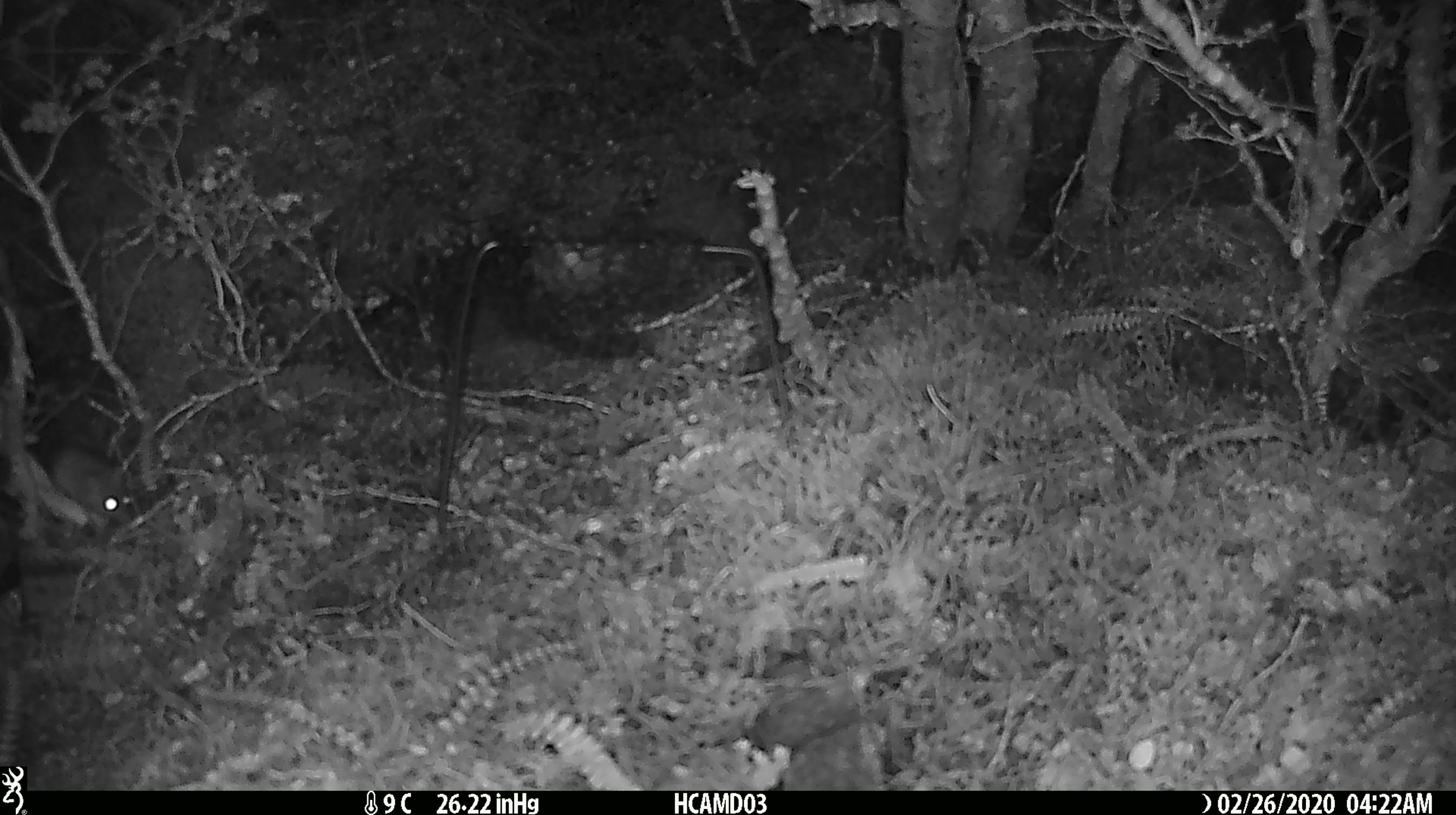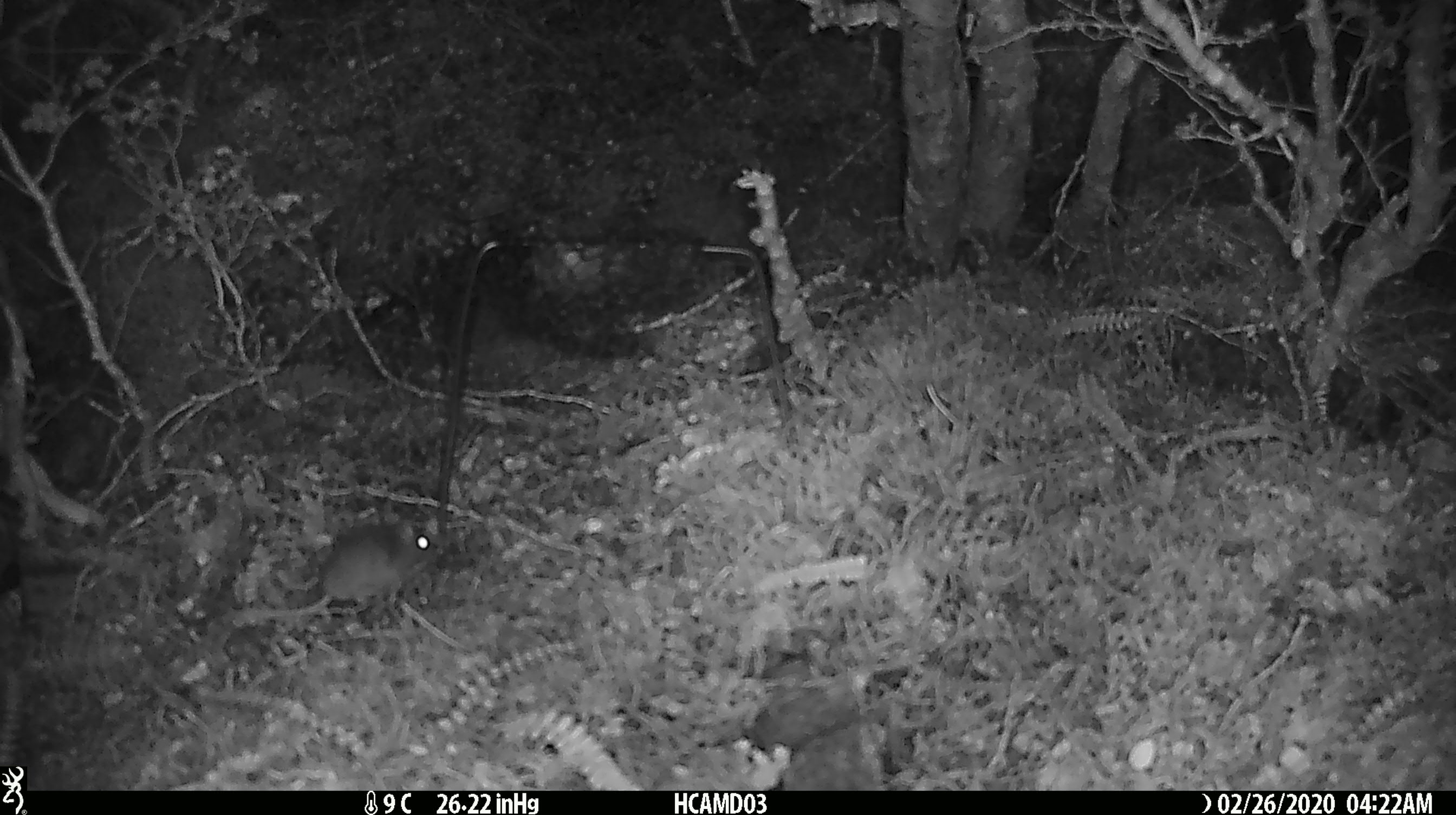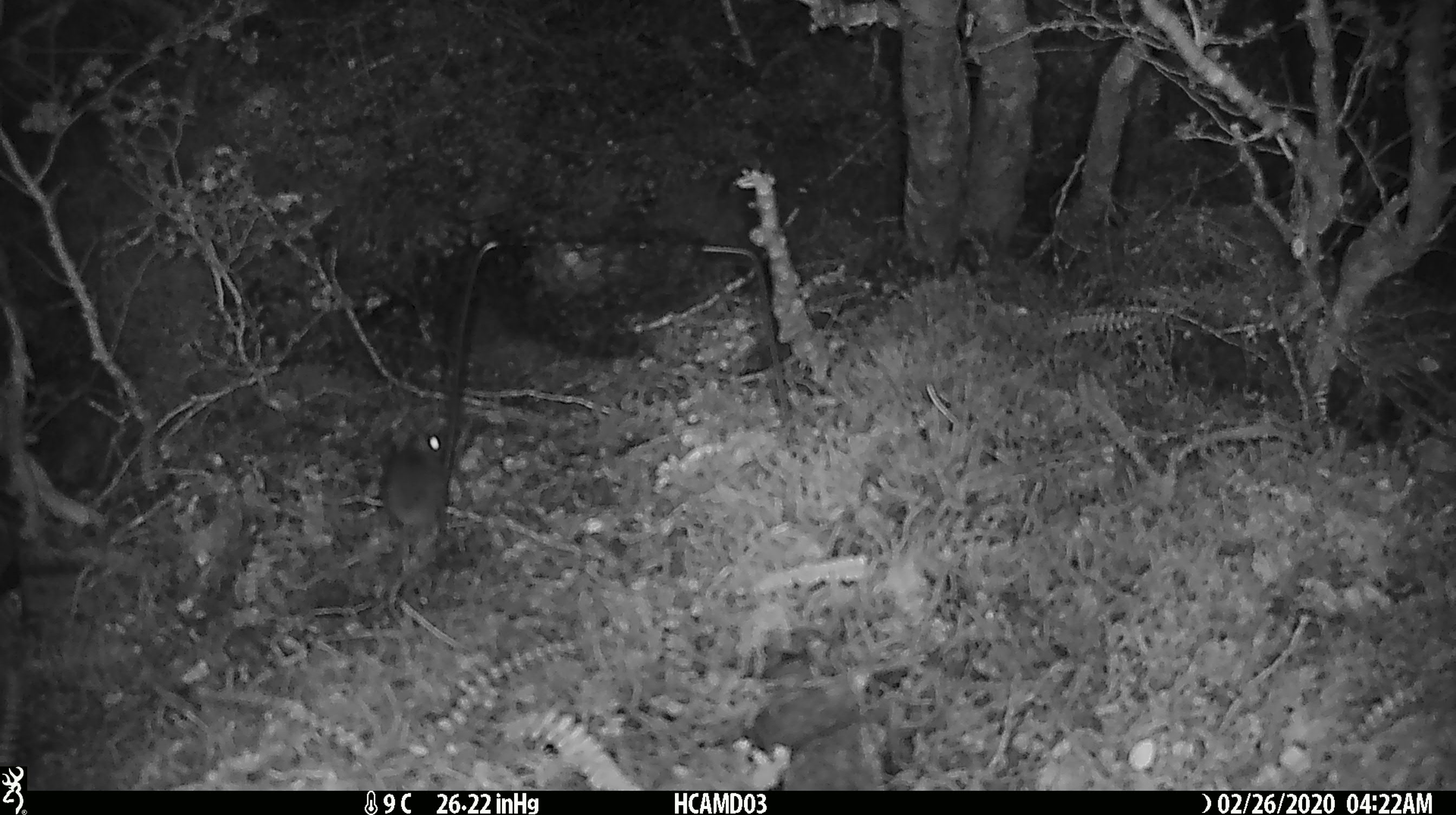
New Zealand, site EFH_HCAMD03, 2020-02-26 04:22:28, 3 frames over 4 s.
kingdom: Animalia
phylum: Chordata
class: Mammalia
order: Rodentia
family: Muridae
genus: Mus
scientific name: Mus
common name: mouse